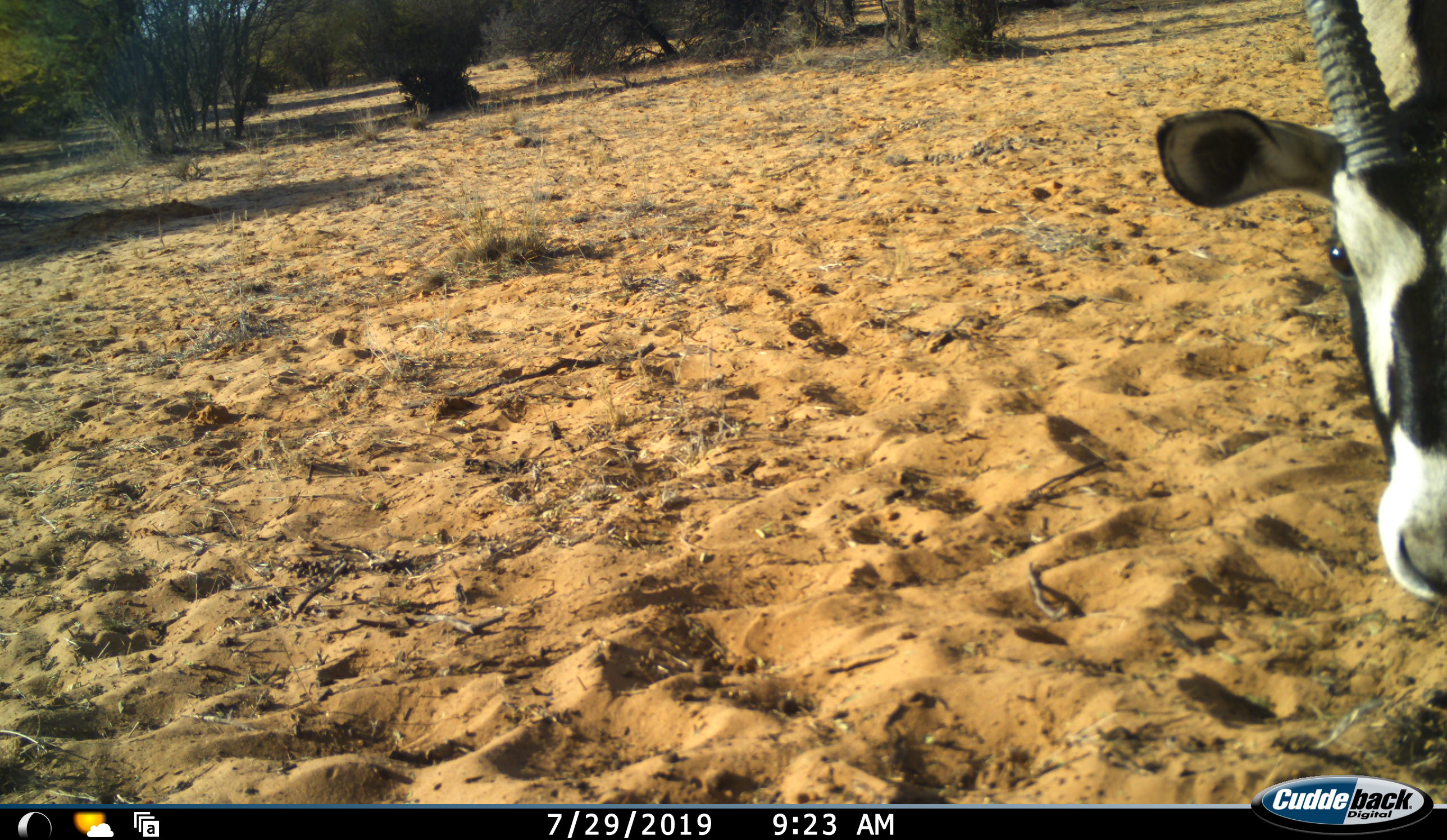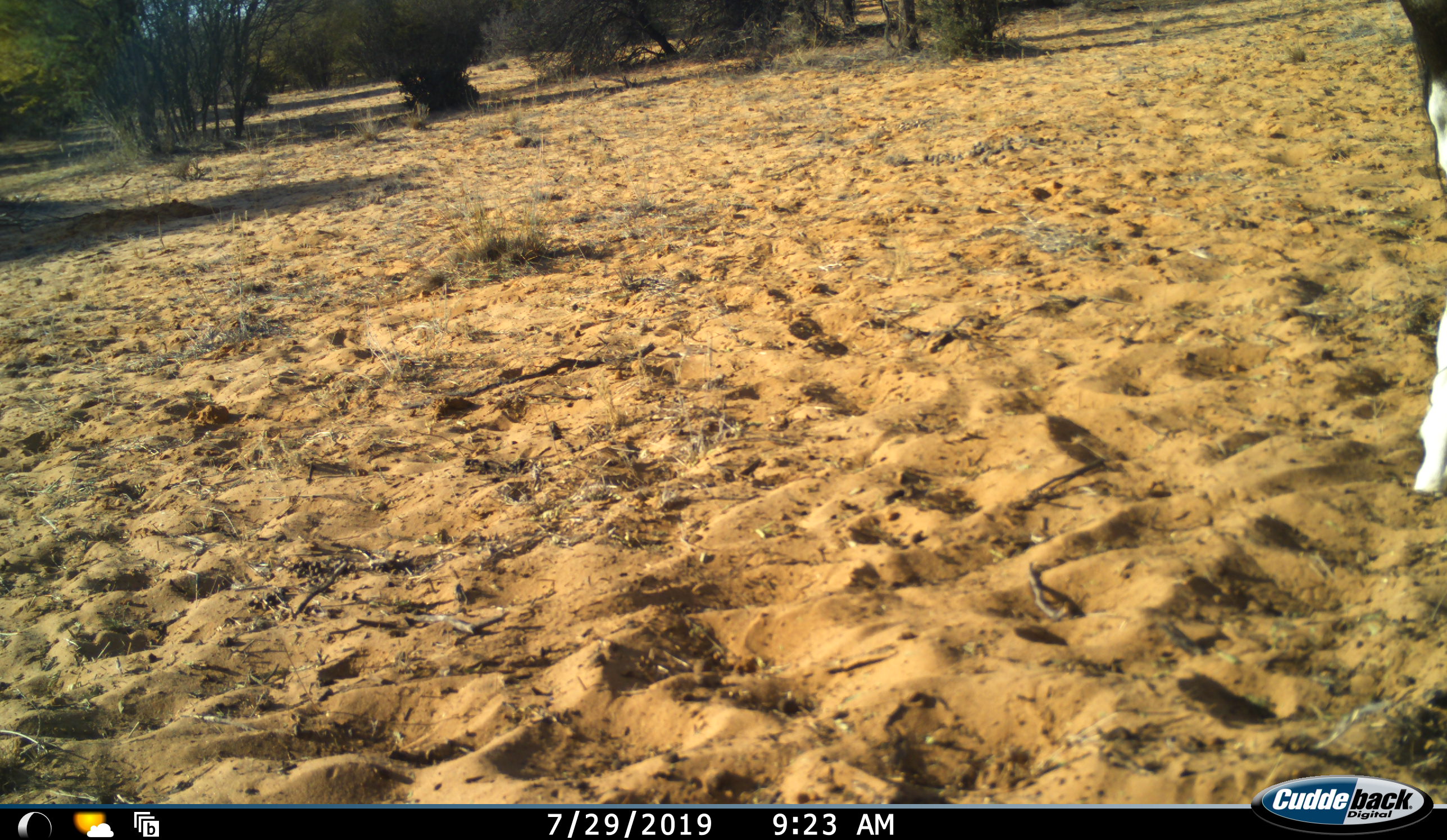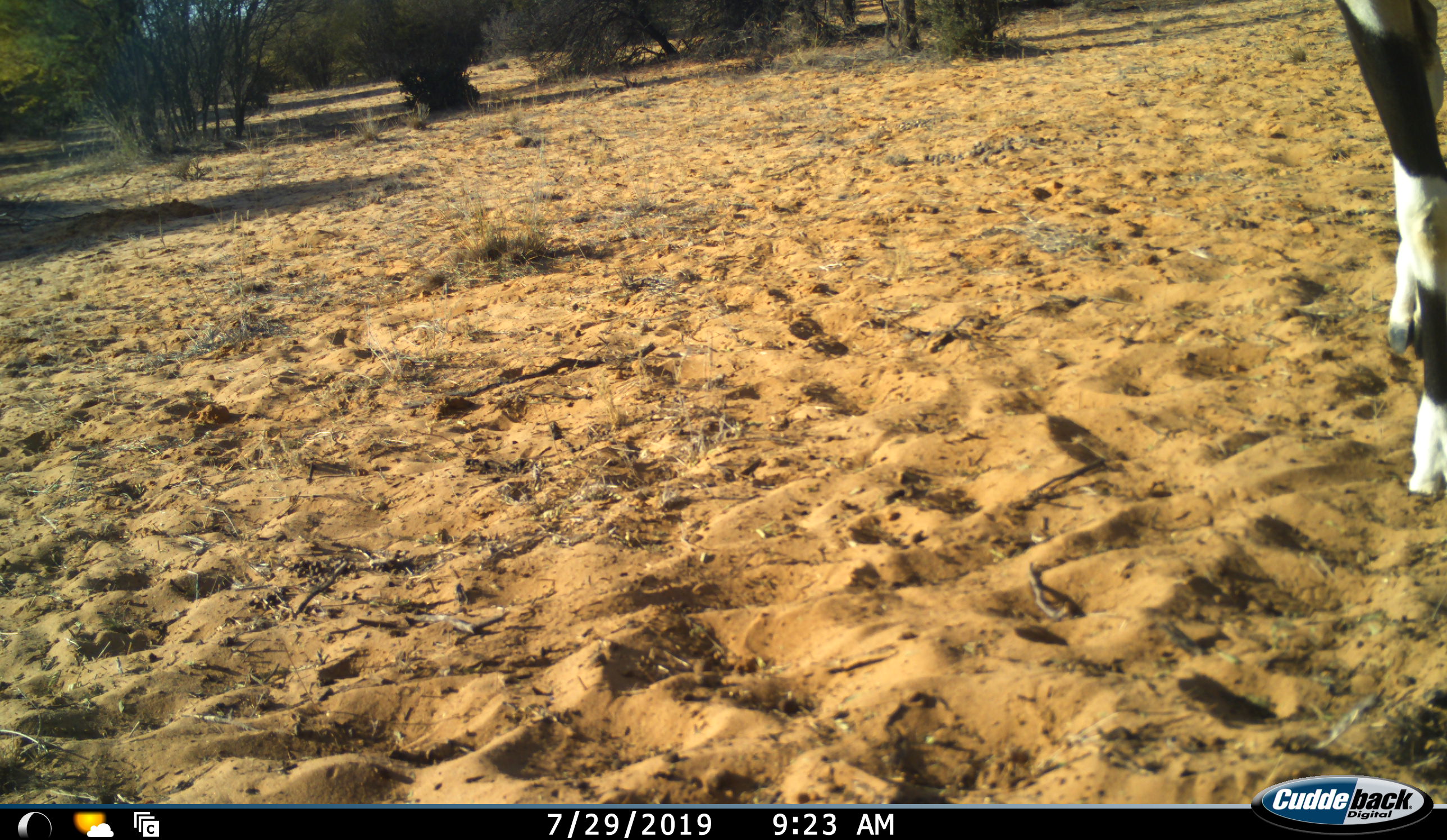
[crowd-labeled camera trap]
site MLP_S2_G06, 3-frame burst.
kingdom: Animalia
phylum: Chordata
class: Mammalia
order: Artiodactyla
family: Bovidae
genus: Oryx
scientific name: Oryx gazella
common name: gemsbok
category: oryx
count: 1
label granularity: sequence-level